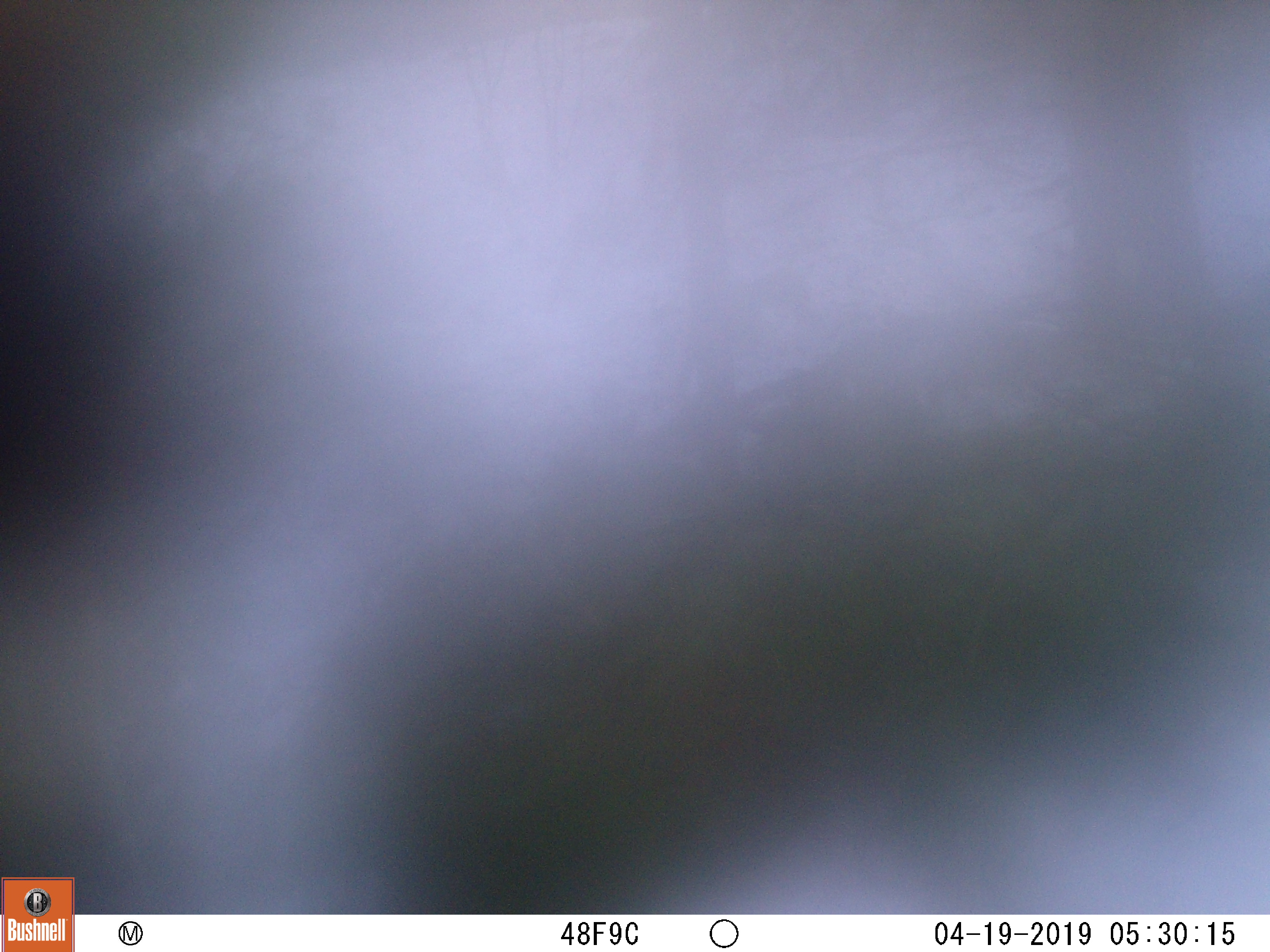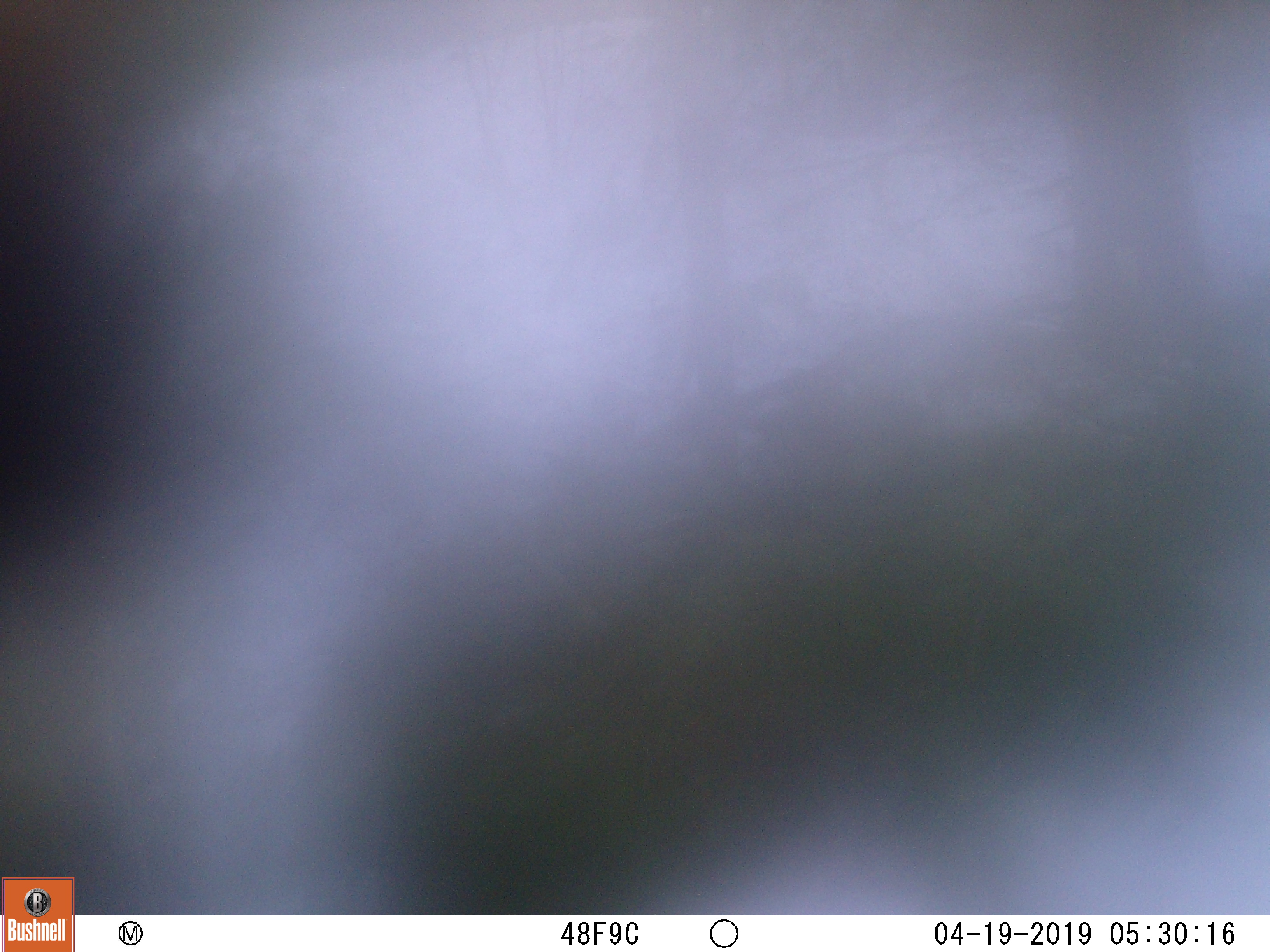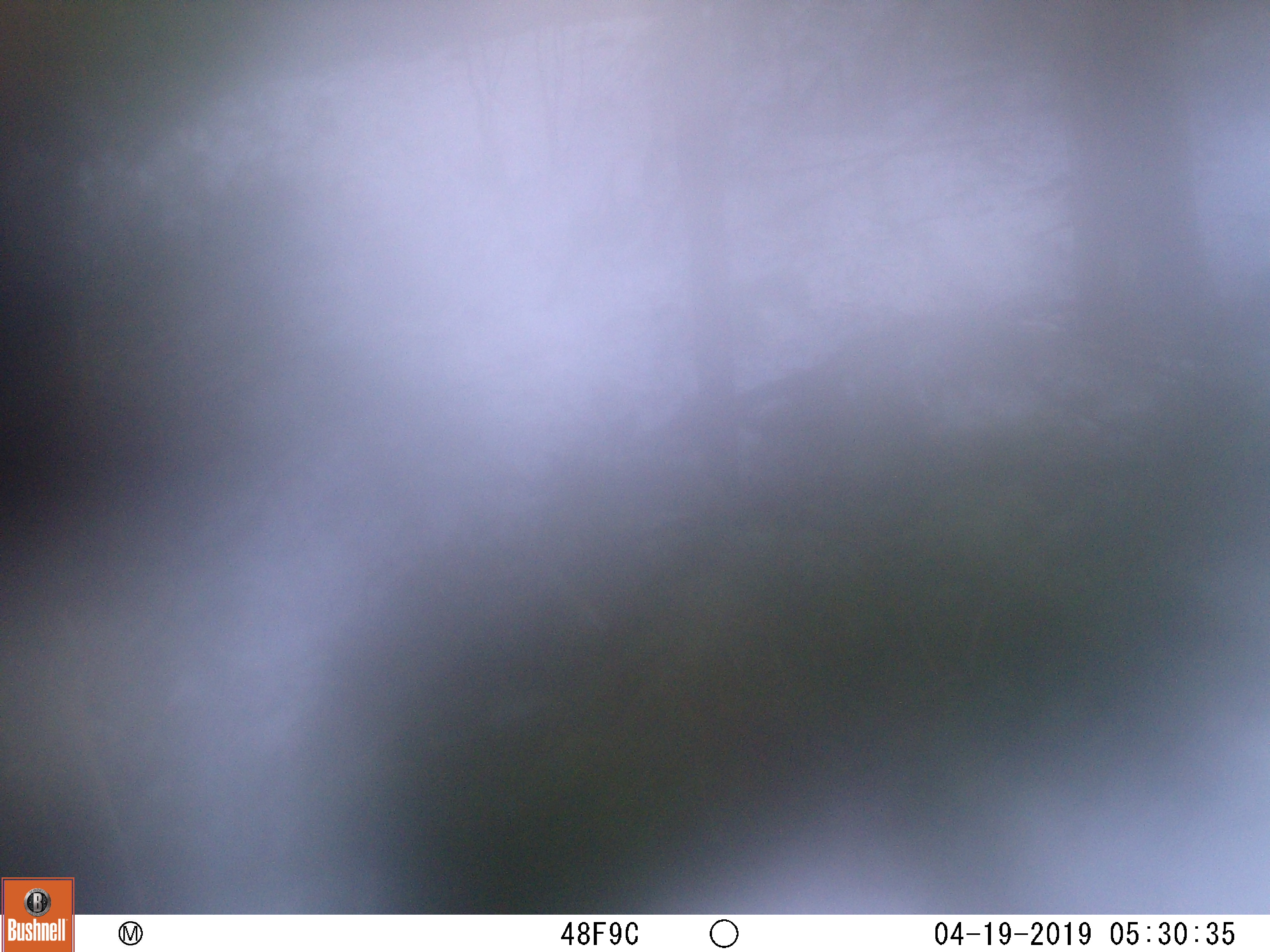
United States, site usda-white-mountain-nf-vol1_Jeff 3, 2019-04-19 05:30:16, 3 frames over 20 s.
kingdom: Animalia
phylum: Chordata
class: Mammalia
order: Artiodactyla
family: Cervidae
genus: Alces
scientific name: Alces alces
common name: moose